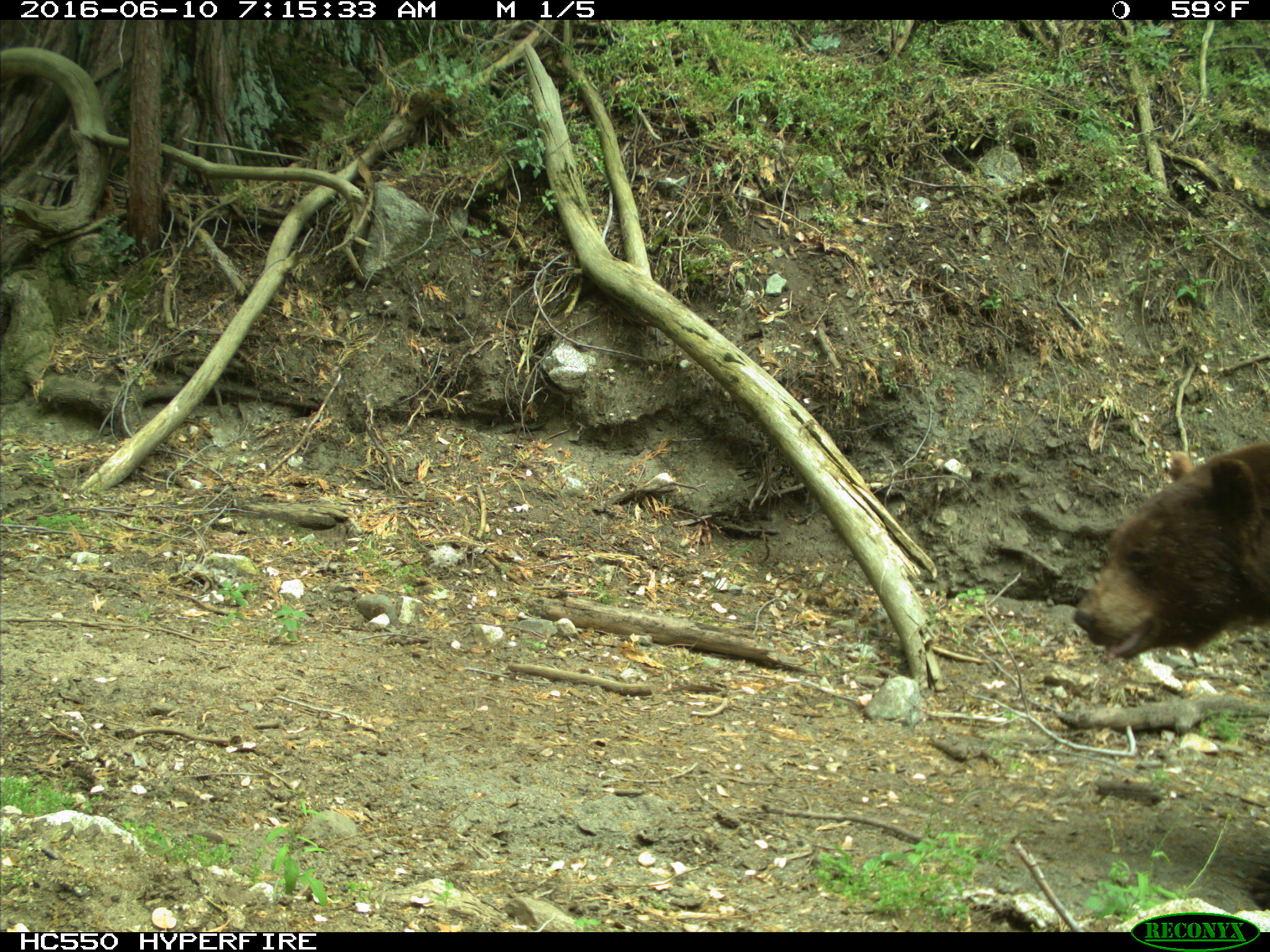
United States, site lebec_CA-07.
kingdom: Animalia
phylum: Chordata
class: Mammalia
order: Carnivora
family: Ursidae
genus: Ursus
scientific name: Ursus americanus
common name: american black bear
Ursus americanus (american black bear).